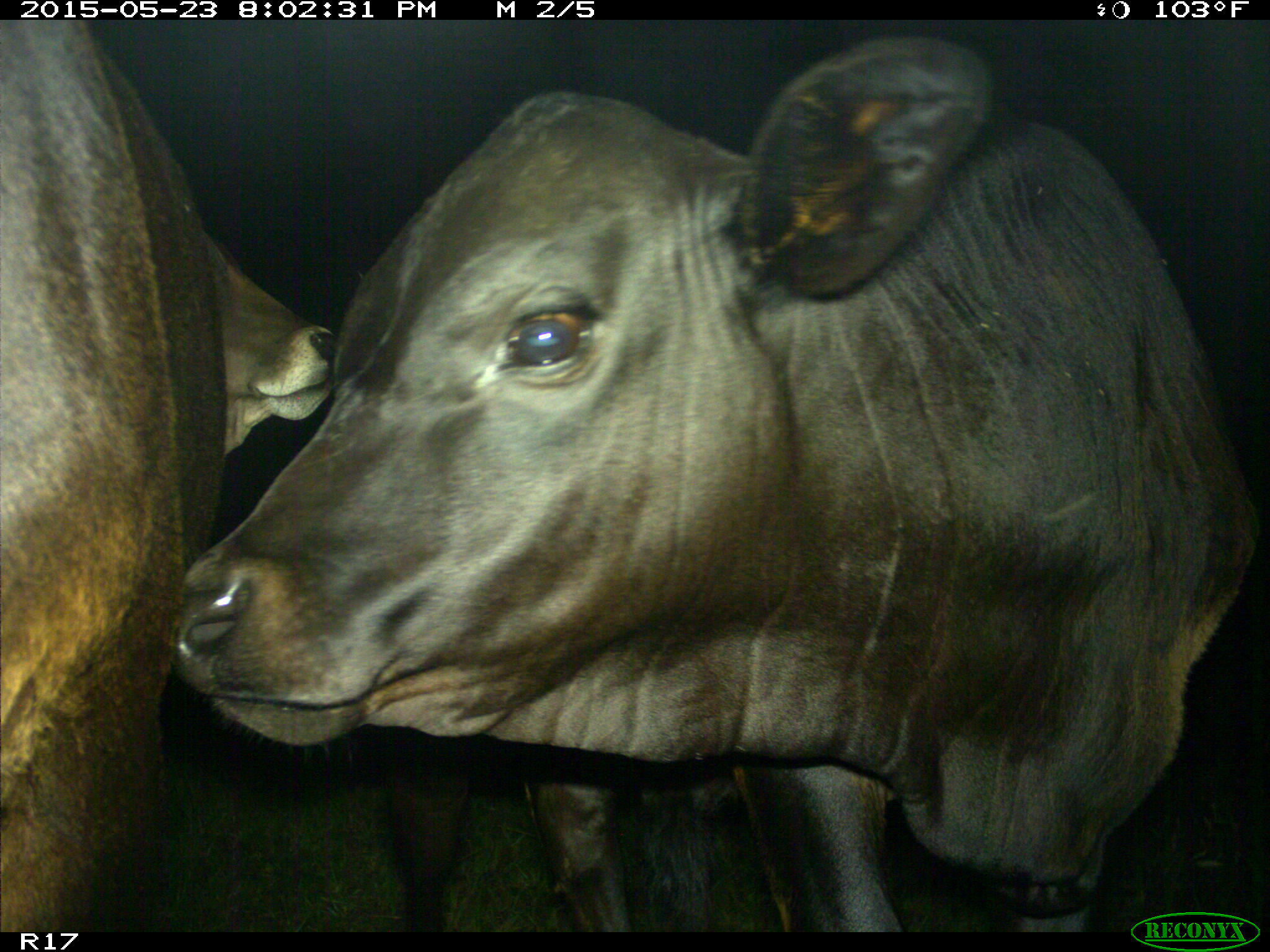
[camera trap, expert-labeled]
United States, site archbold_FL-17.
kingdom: Animalia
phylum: Chordata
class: Mammalia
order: Artiodactyla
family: Bovidae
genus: Bos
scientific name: Bos taurus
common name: domestic cow